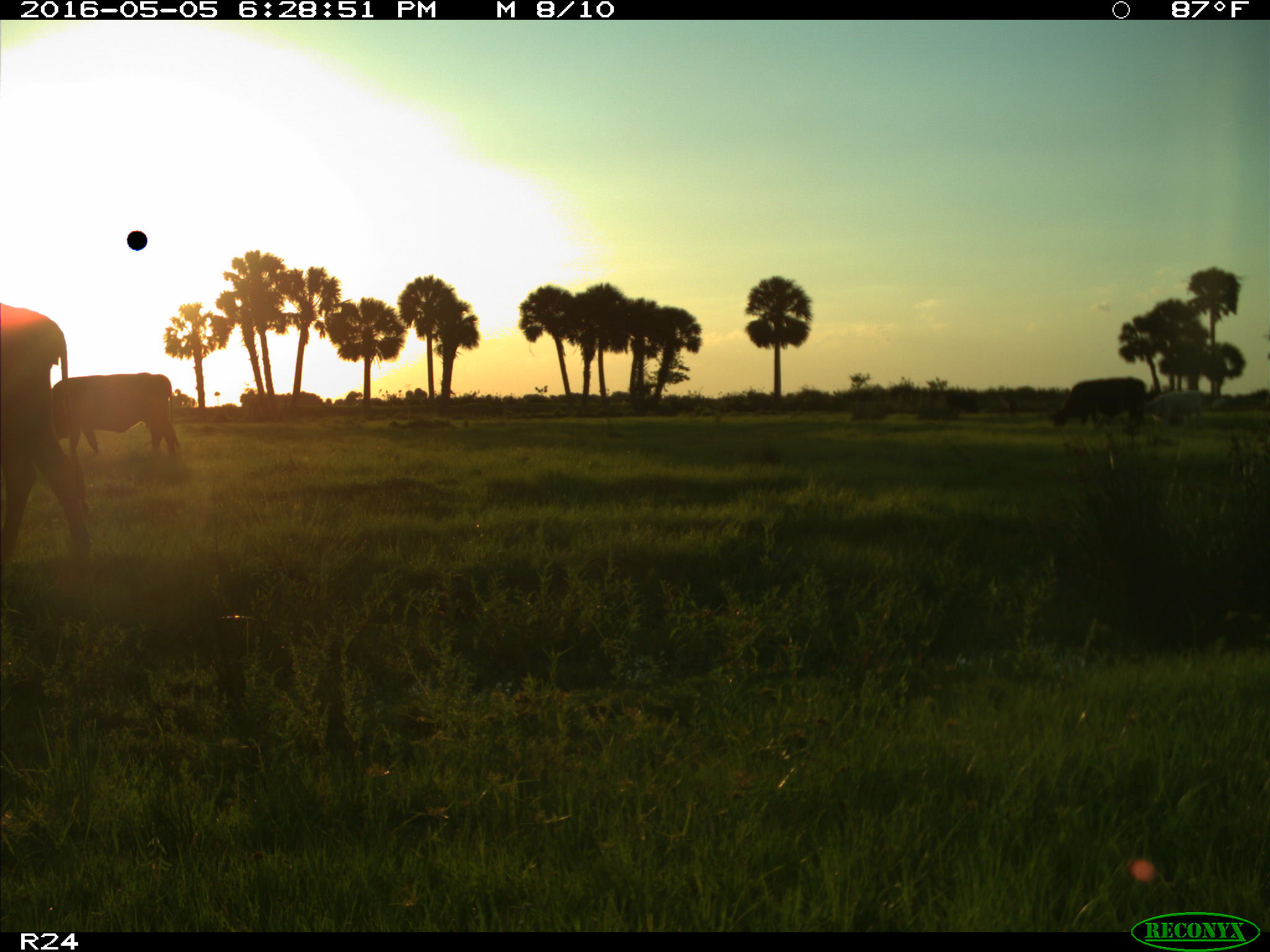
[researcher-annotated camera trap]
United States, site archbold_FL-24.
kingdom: Animalia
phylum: Chordata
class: Mammalia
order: Artiodactyla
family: Bovidae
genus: Bos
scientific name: Bos taurus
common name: domestic cow